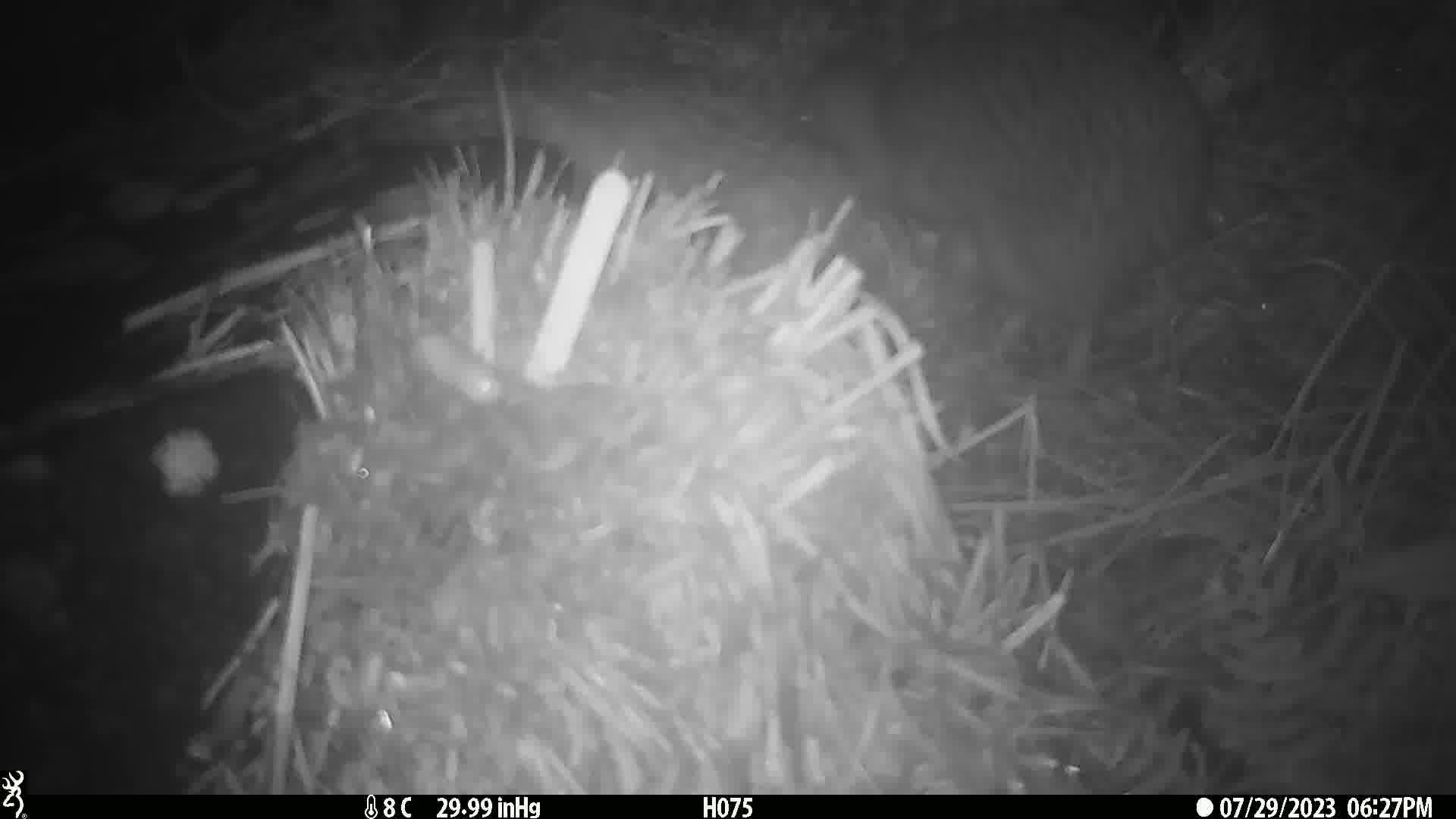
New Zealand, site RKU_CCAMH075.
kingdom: Animalia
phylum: Chordata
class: Aves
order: Apterygiformes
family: Apterygidae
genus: Apteryx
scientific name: Apteryx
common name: kiwi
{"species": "kiwi (Apteryx)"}